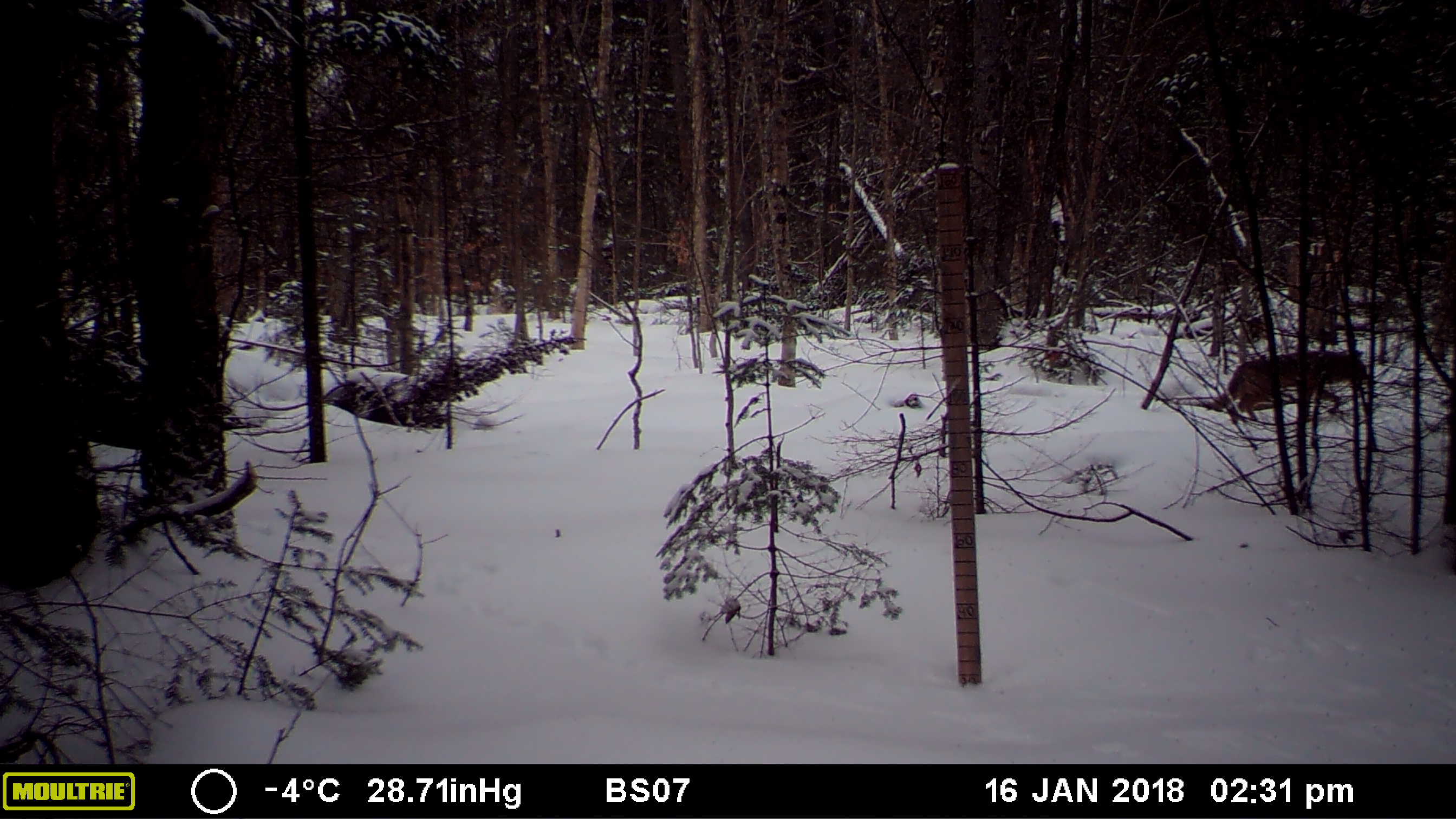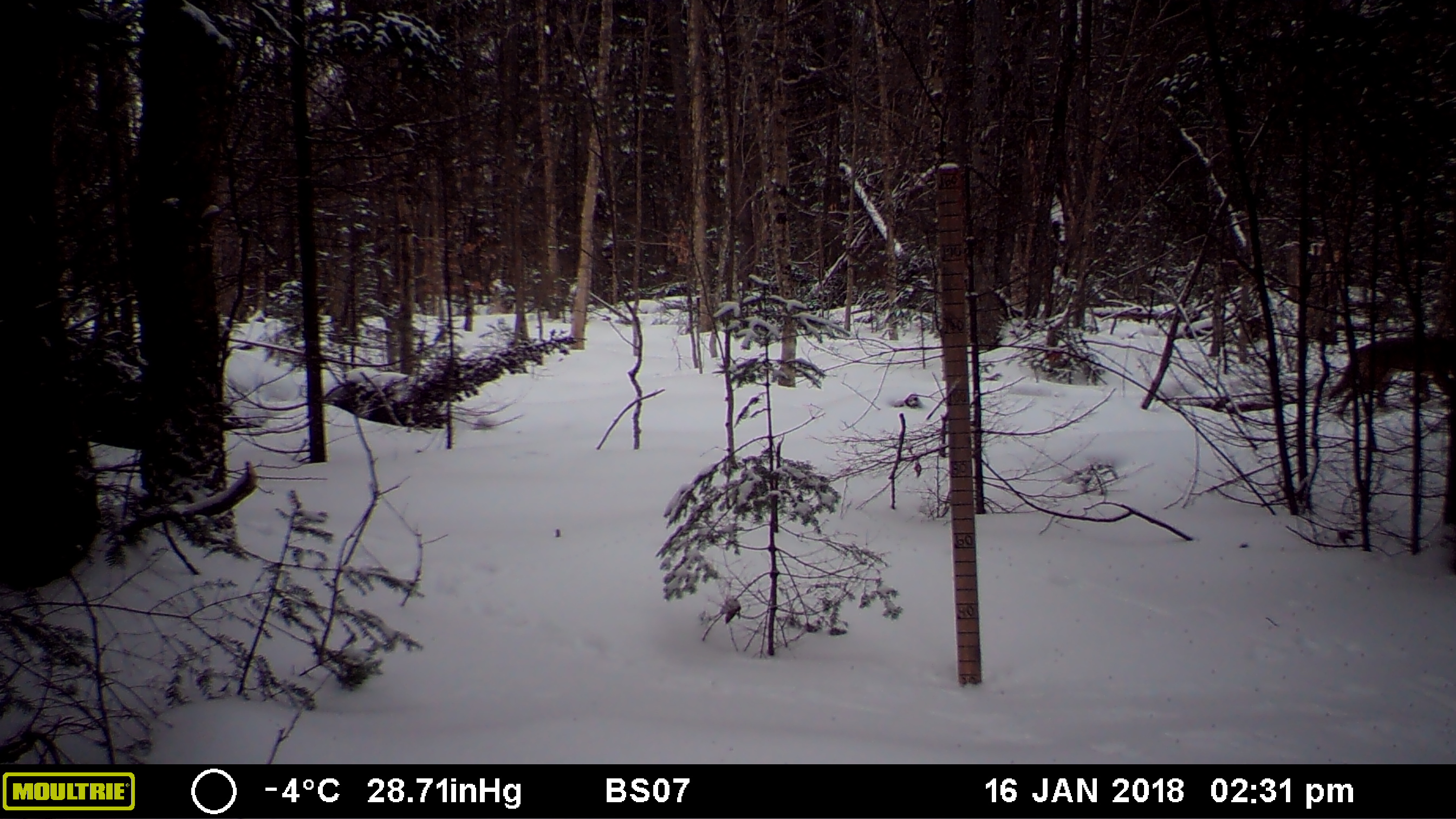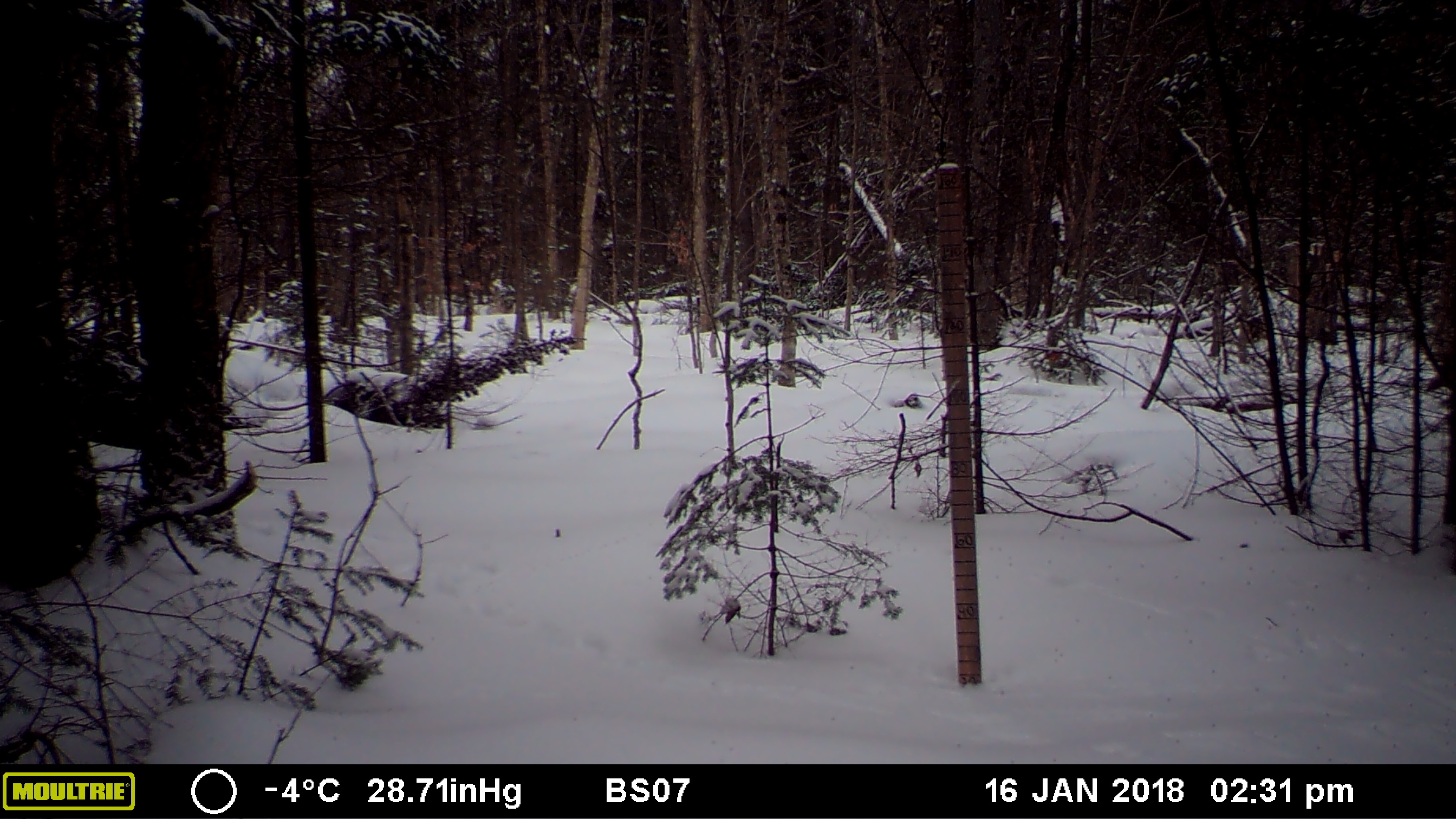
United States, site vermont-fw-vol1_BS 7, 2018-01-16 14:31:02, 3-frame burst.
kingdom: Animalia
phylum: Chordata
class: Mammalia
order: Carnivora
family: Canidae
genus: Canis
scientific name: Canis latrans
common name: coyote